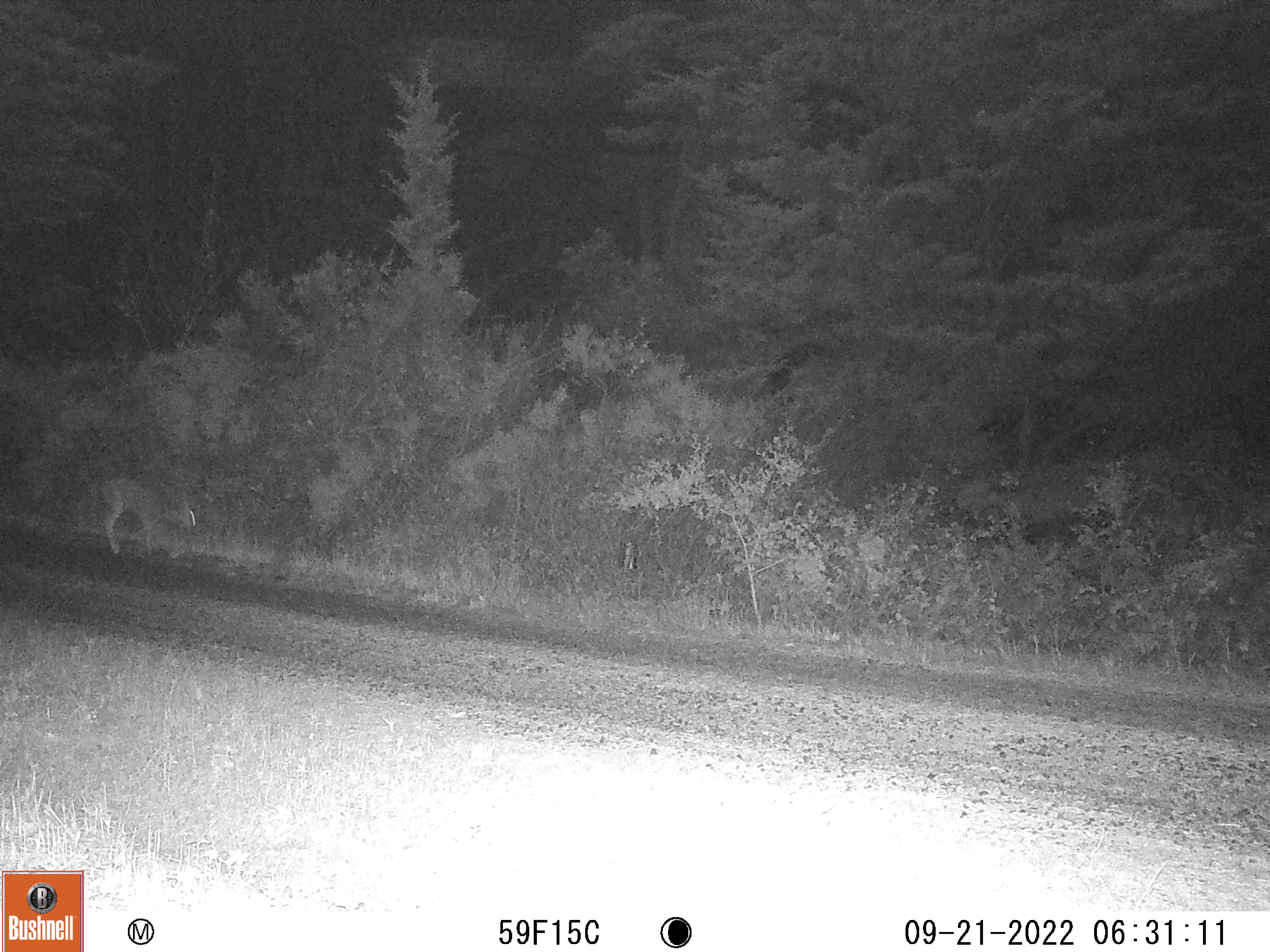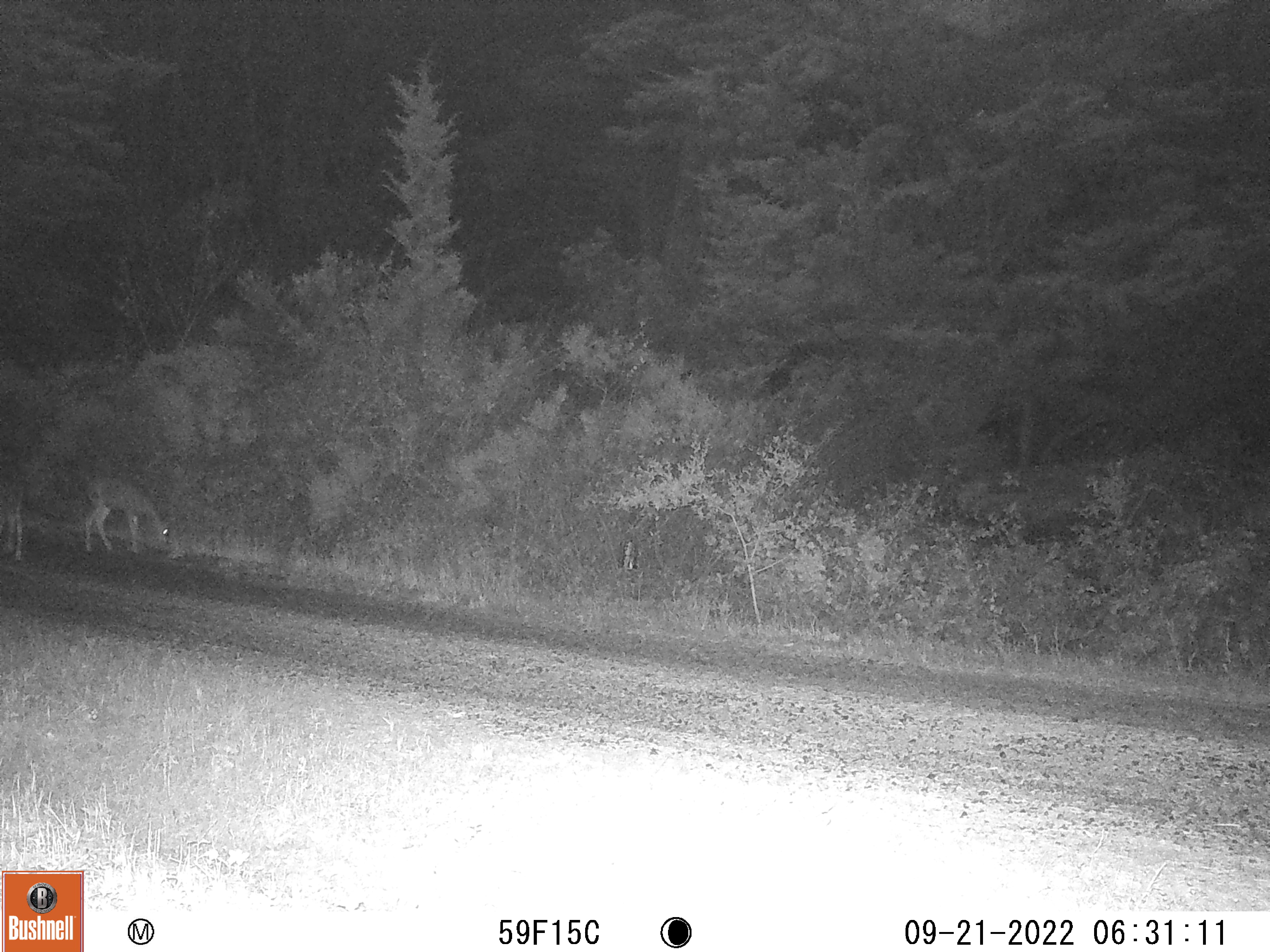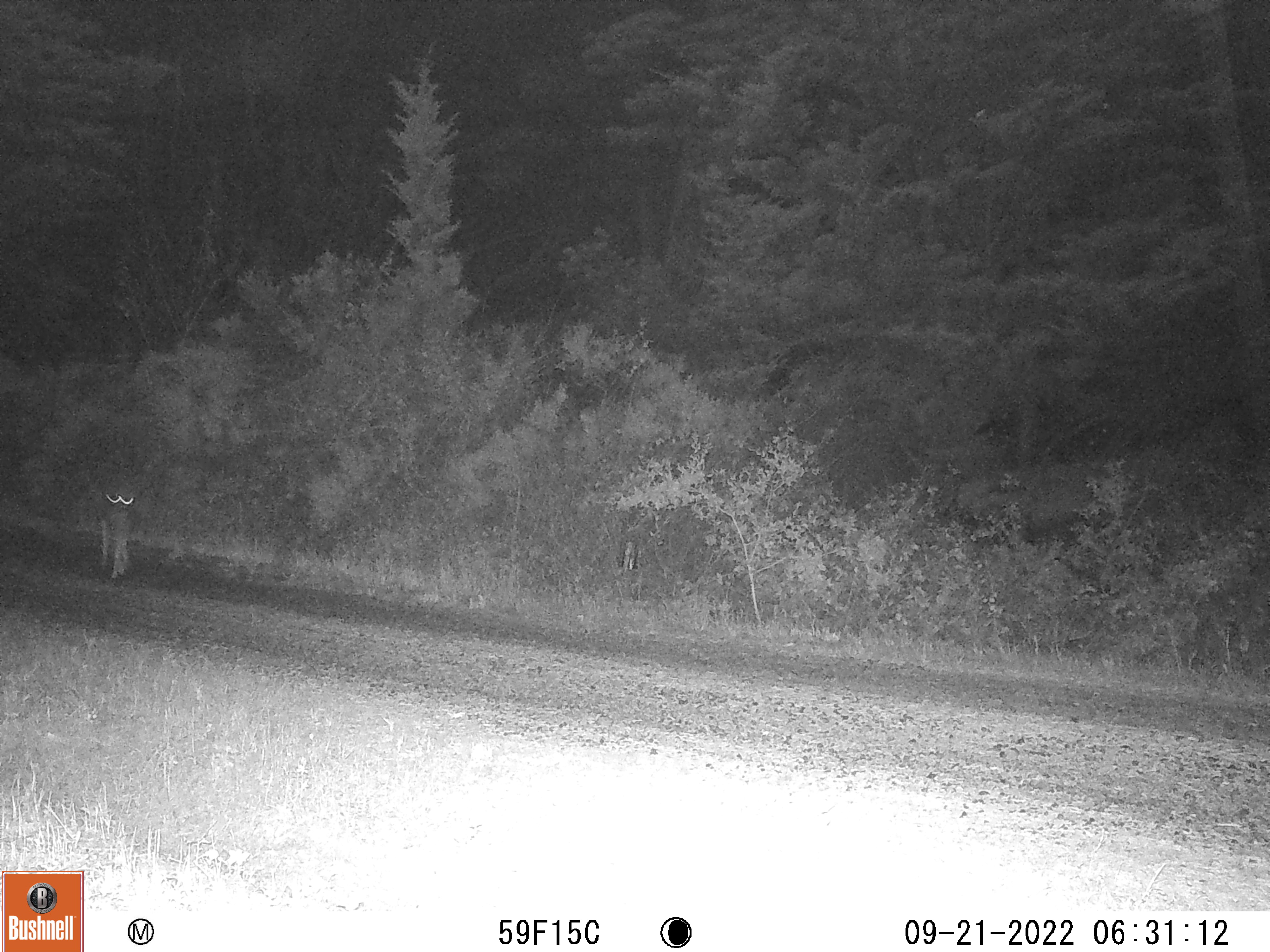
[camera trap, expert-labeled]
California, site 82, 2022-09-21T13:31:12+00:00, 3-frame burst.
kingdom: Animalia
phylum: Chordata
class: Mammalia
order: Artiodactyla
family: Cervidae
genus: Odocoileus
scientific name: Odocoileus hemionus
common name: mule deer